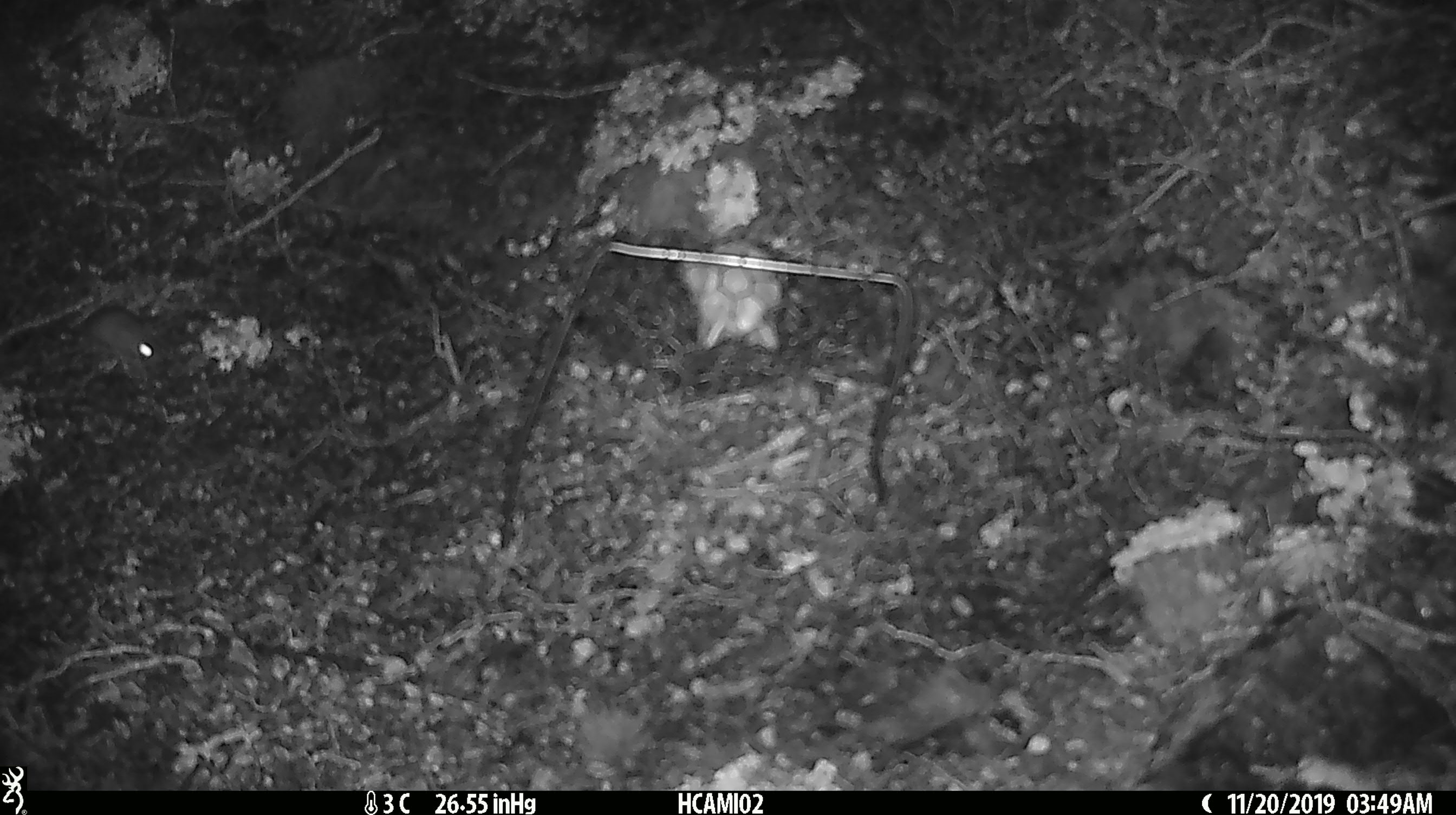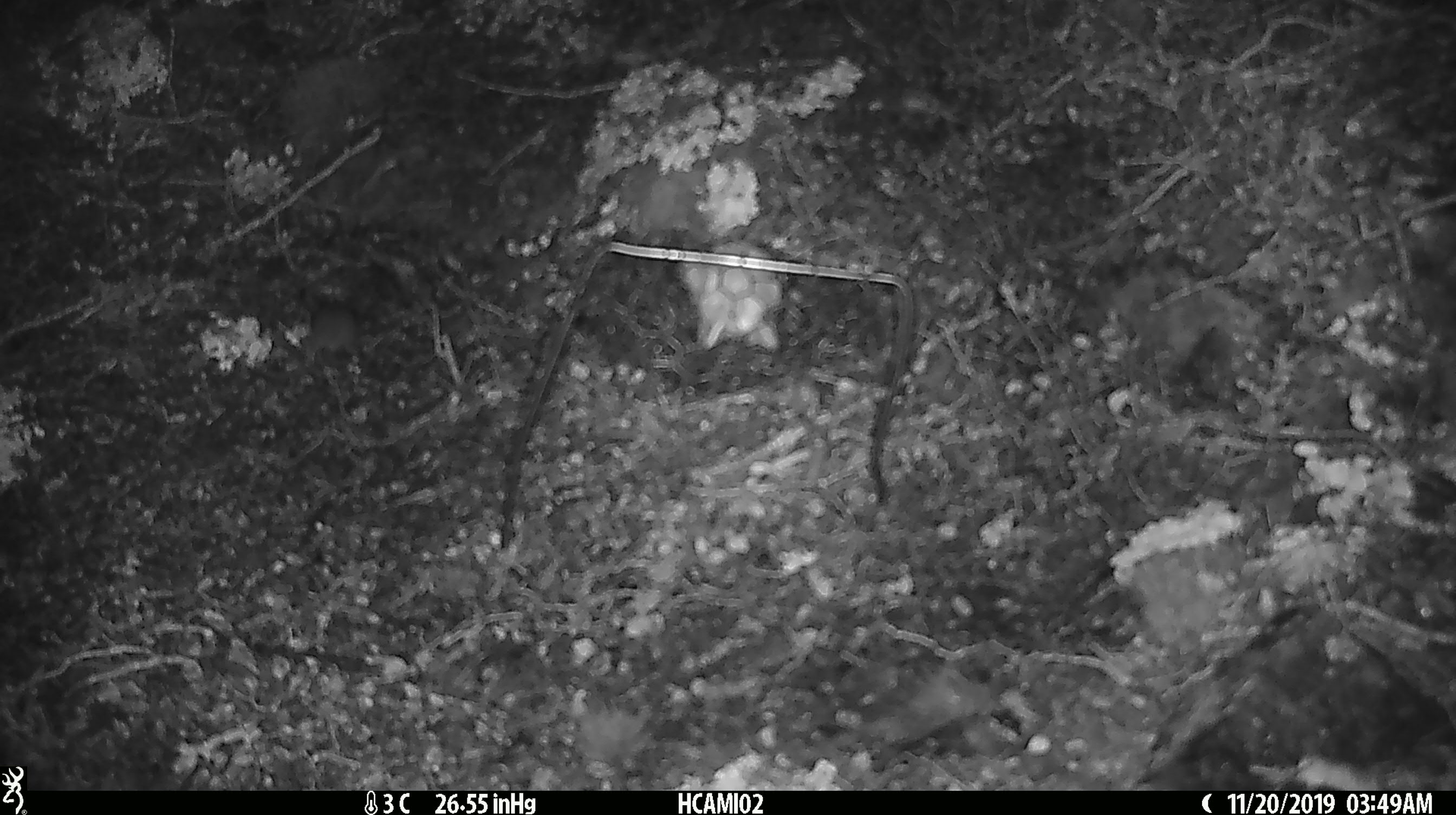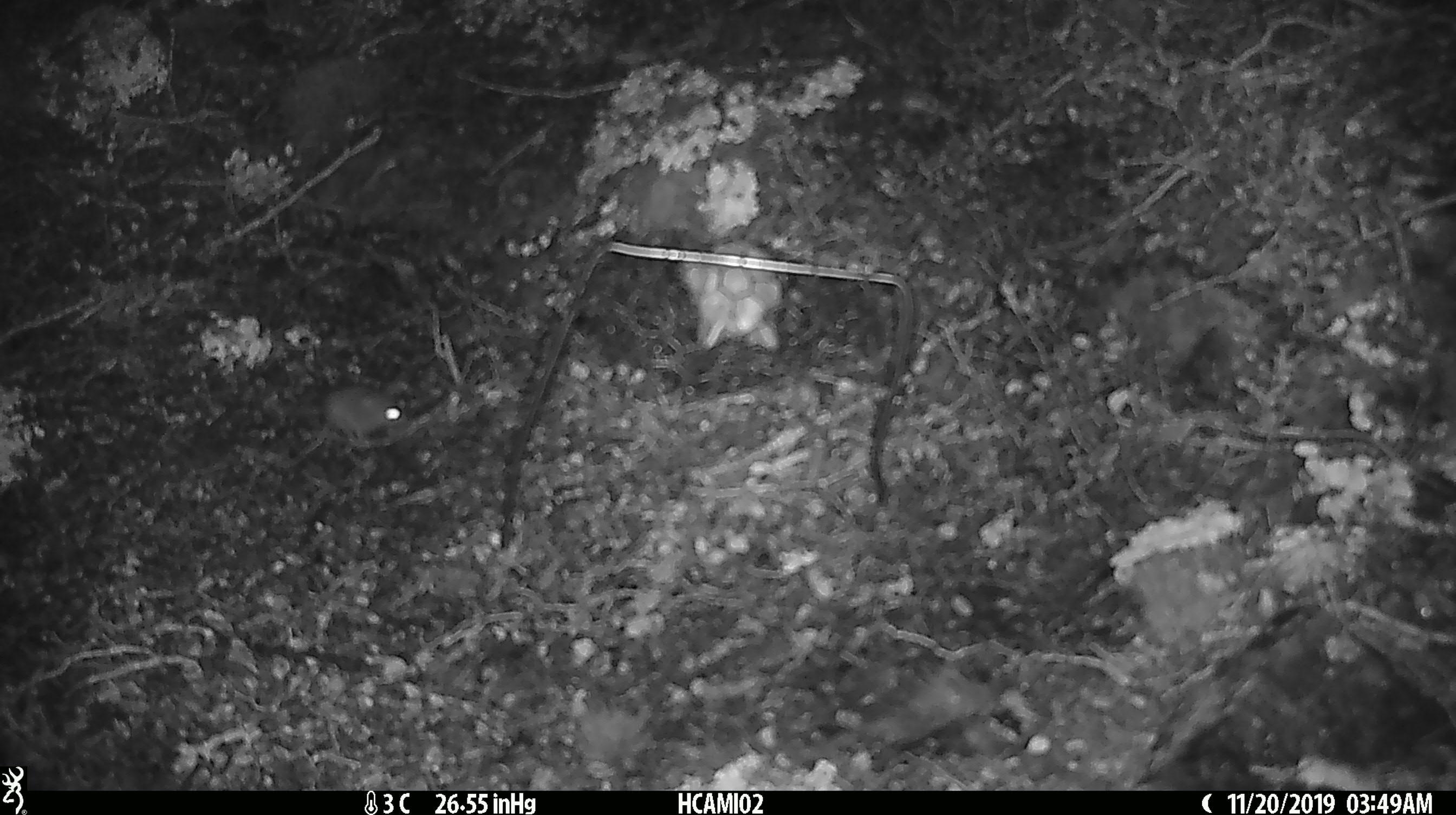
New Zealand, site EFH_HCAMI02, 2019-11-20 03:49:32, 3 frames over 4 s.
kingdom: Animalia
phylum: Chordata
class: Mammalia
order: Rodentia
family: Muridae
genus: Mus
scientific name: Mus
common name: mouse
Mouse (Mus).